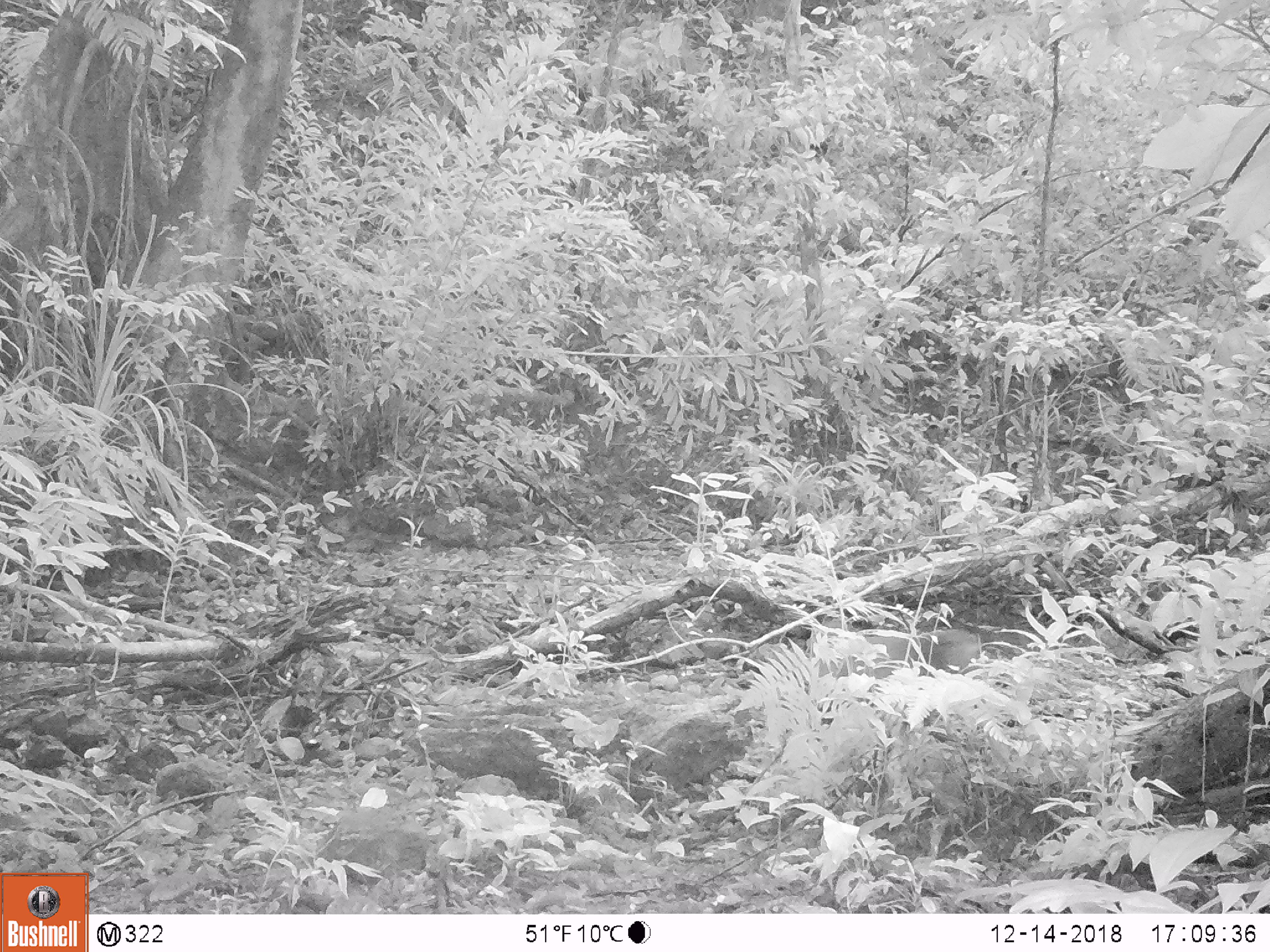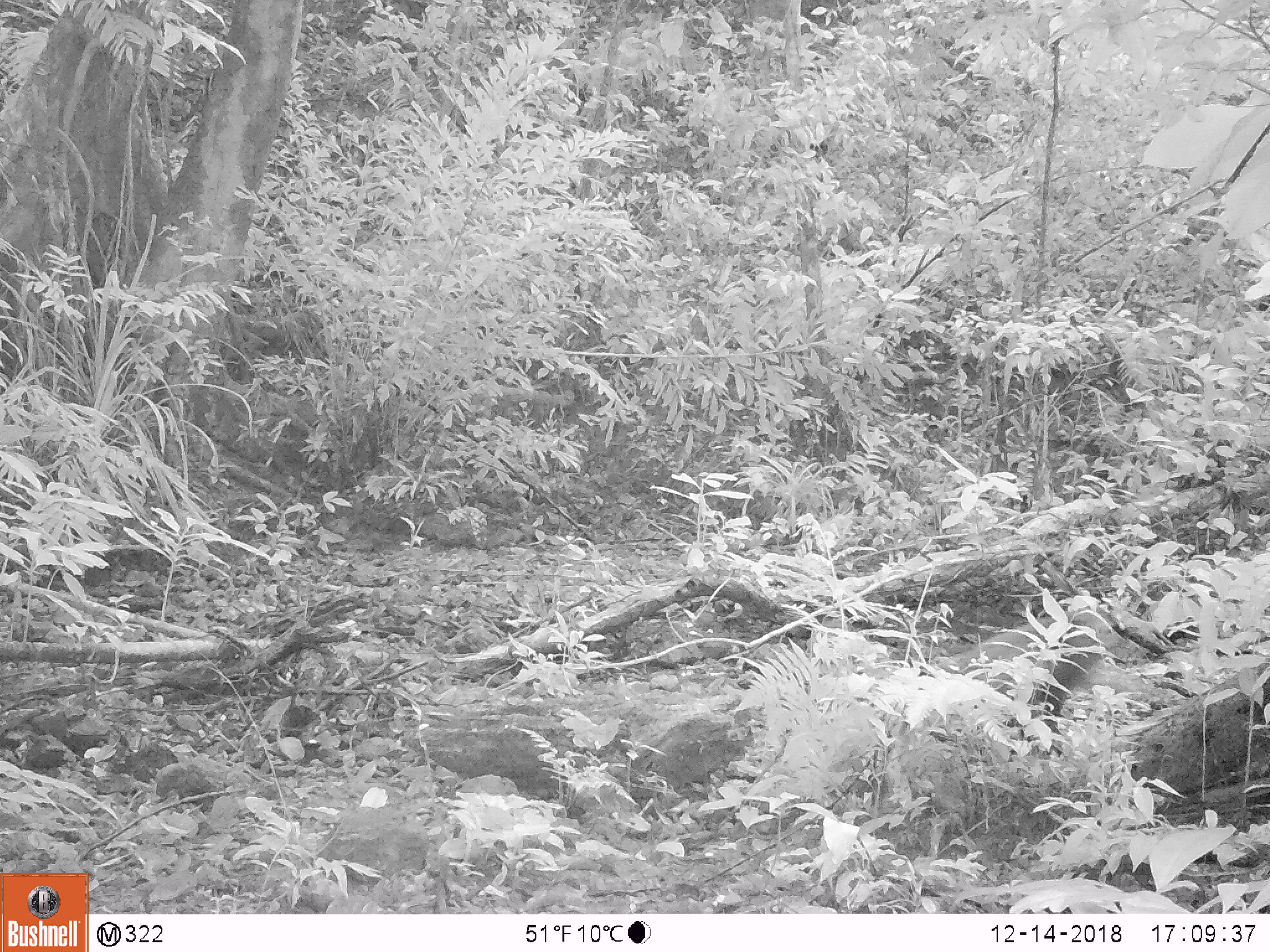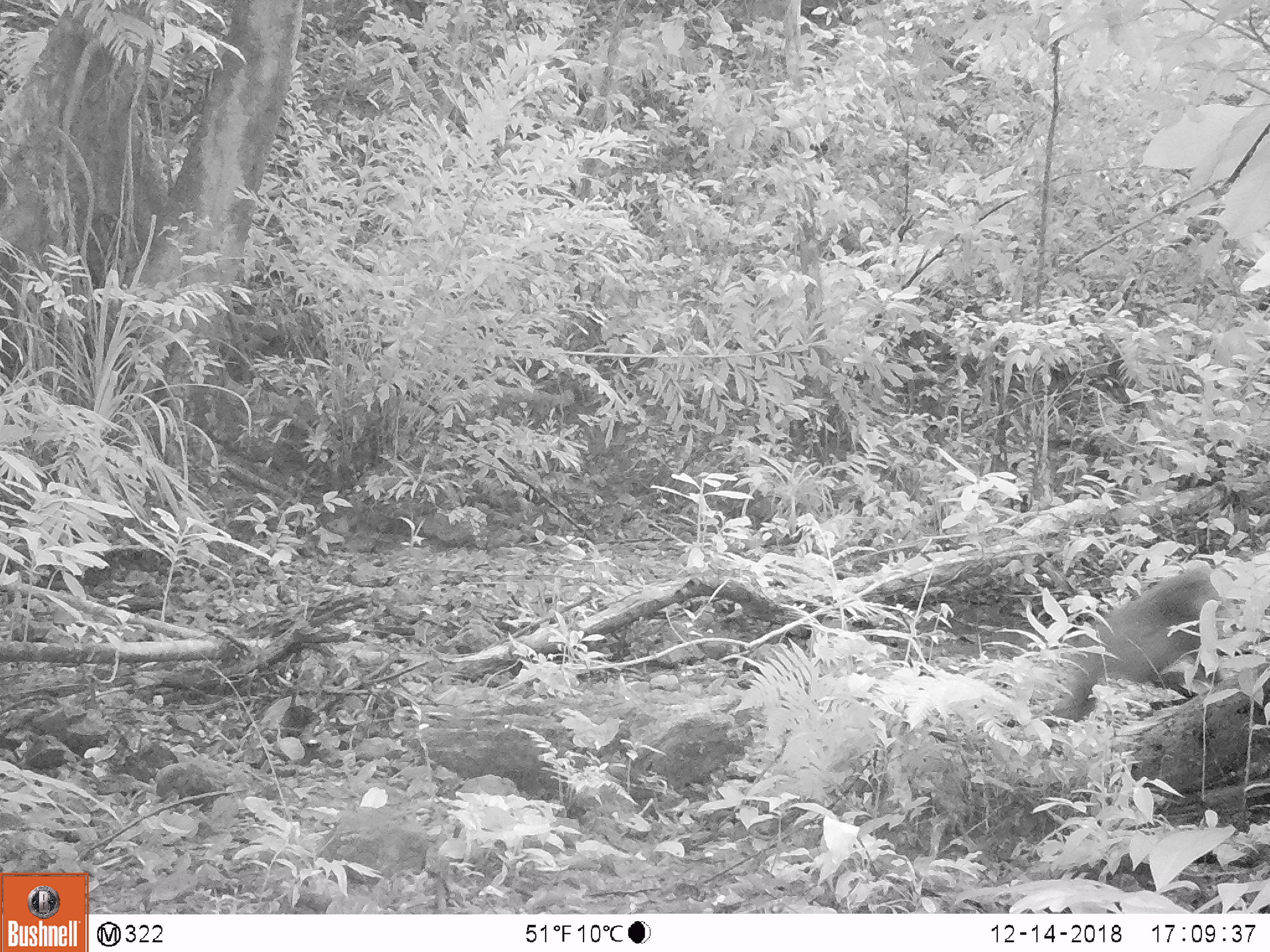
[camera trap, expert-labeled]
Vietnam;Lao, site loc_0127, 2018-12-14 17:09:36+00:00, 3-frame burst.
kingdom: Animalia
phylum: Chordata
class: Mammalia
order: Primates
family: Cercopithecidae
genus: Macaca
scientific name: Macaca arctoides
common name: stump-tailed macaque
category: stump tailed macaque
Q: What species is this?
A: Stump tailed macaque (stump-tailed macaque) (Macaca arctoides).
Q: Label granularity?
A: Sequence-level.